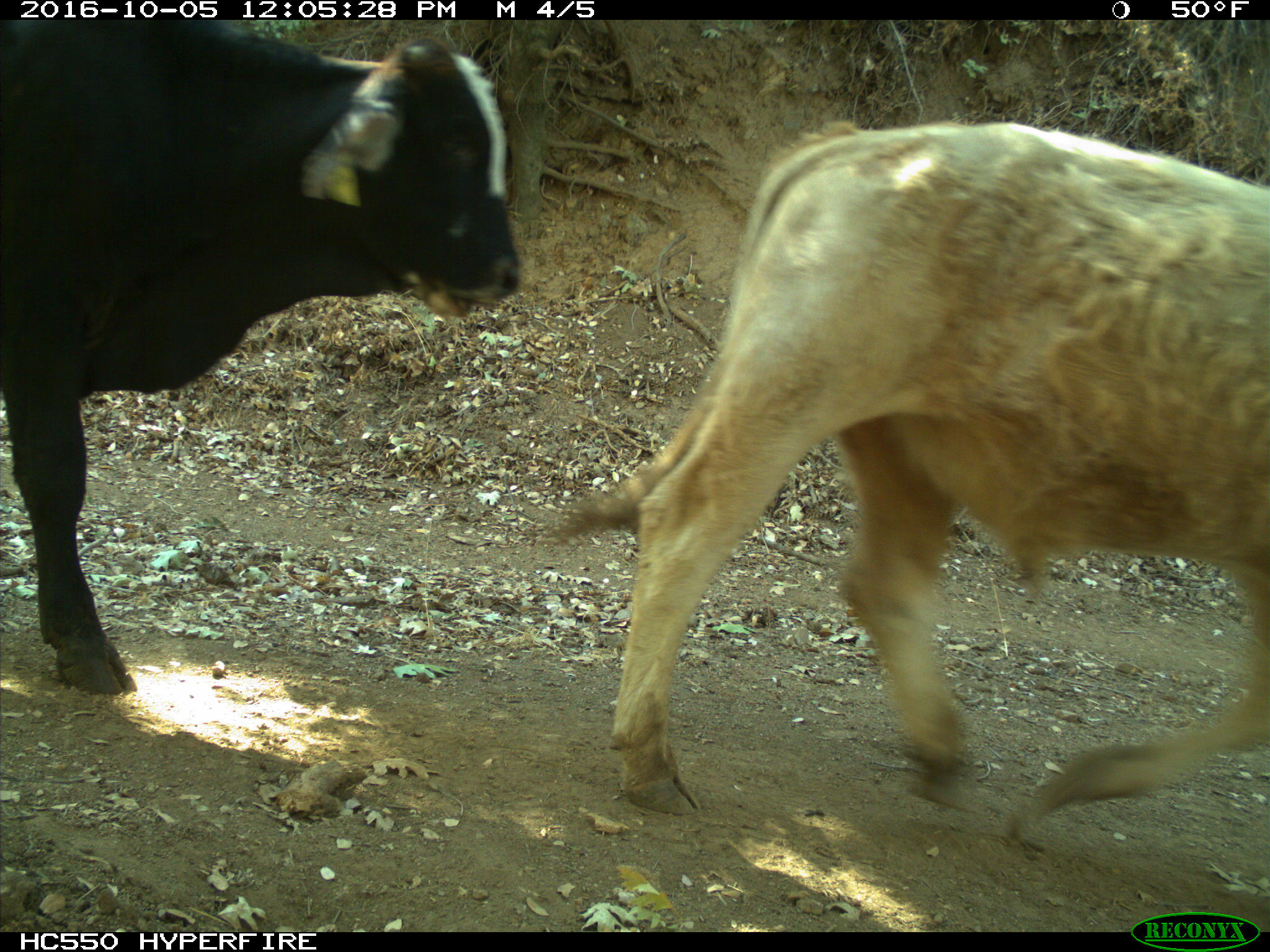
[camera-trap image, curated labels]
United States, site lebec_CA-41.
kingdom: Animalia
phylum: Chordata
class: Mammalia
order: Artiodactyla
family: Bovidae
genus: Bos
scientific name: Bos taurus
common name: domestic cow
Bos taurus (domestic cow).